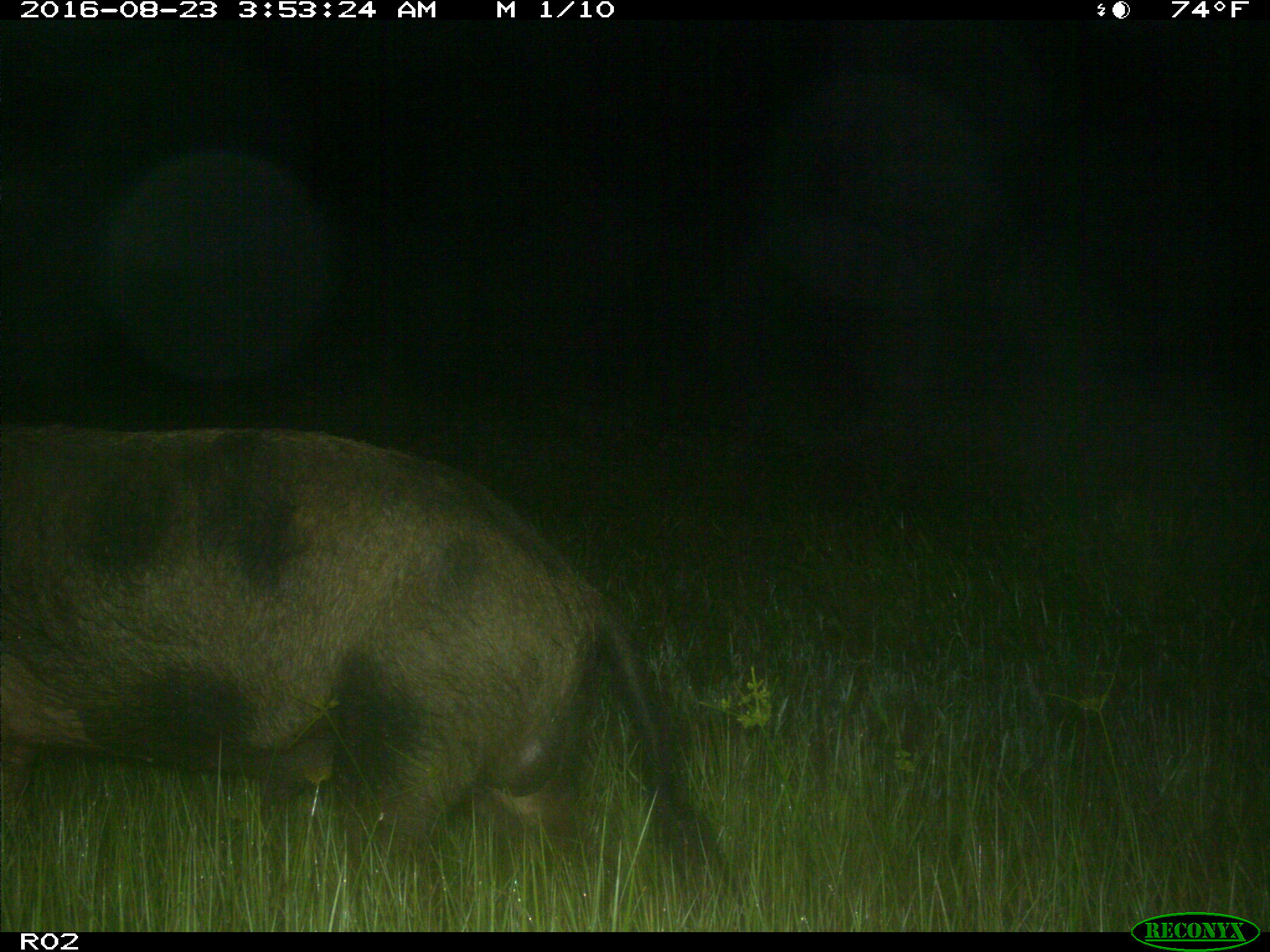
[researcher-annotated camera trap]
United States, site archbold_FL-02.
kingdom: Animalia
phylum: Chordata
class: Mammalia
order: Artiodactyla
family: Suidae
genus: Sus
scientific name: Sus scrofa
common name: wild boar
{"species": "Sus scrofa (wild boar)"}